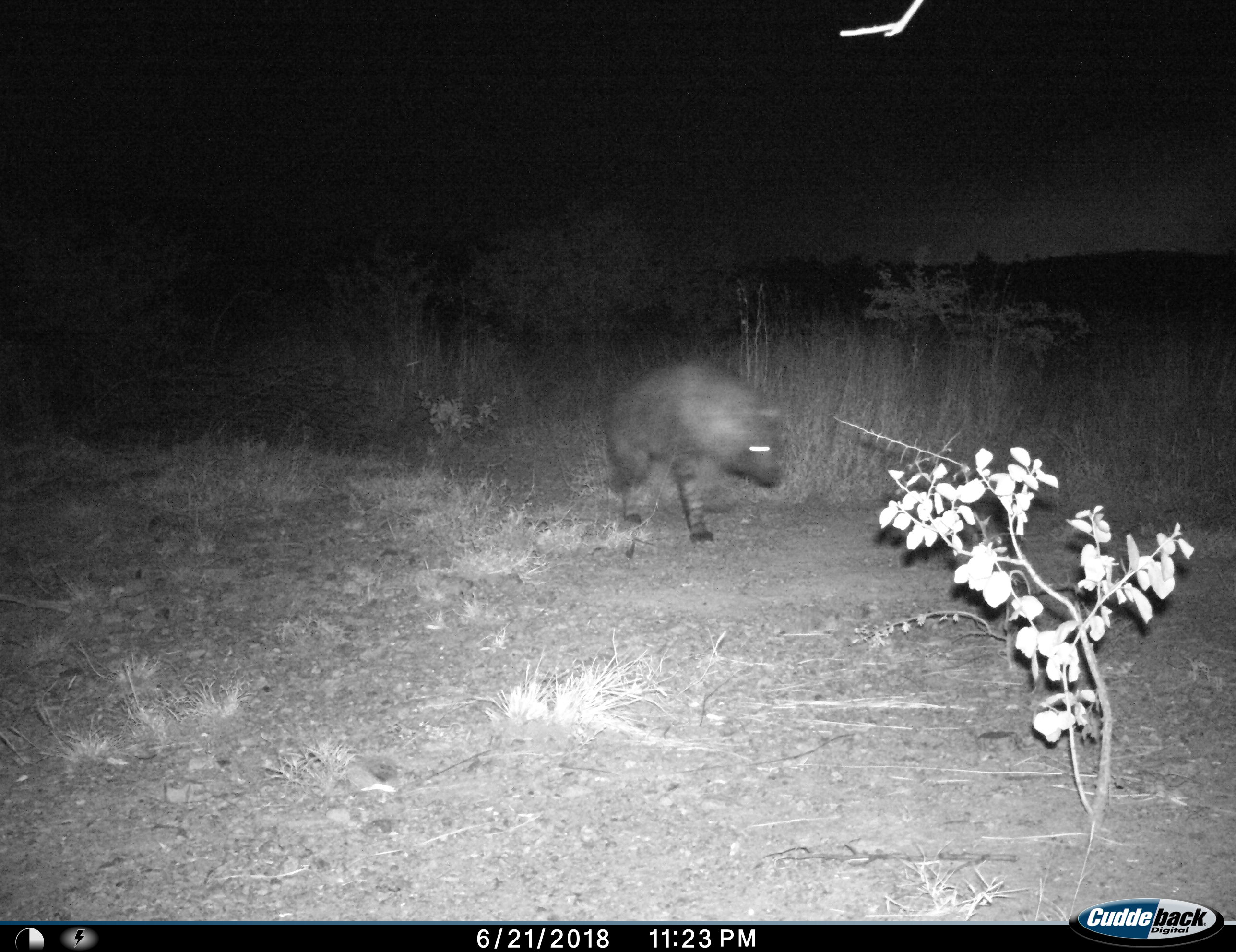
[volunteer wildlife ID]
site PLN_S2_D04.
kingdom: Animalia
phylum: Chordata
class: Mammalia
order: Carnivora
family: Hyaenidae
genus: Parahyaena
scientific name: Parahyaena brunnea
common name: brown hyena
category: hyenabrown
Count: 1.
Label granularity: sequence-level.